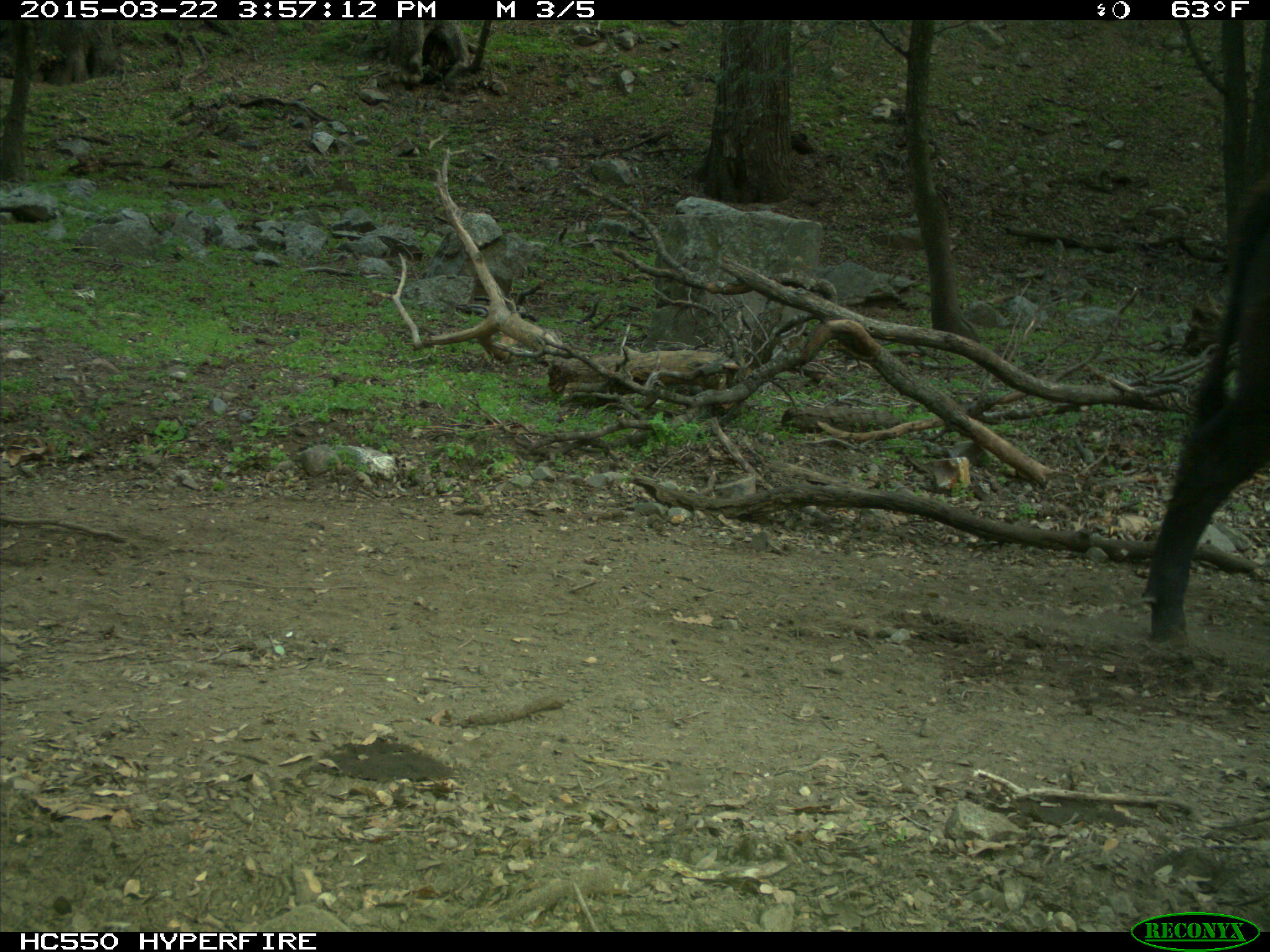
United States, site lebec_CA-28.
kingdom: Animalia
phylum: Chordata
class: Mammalia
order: Artiodactyla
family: Bovidae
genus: Bos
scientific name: Bos taurus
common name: domestic cow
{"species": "Bos taurus (domestic cow)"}